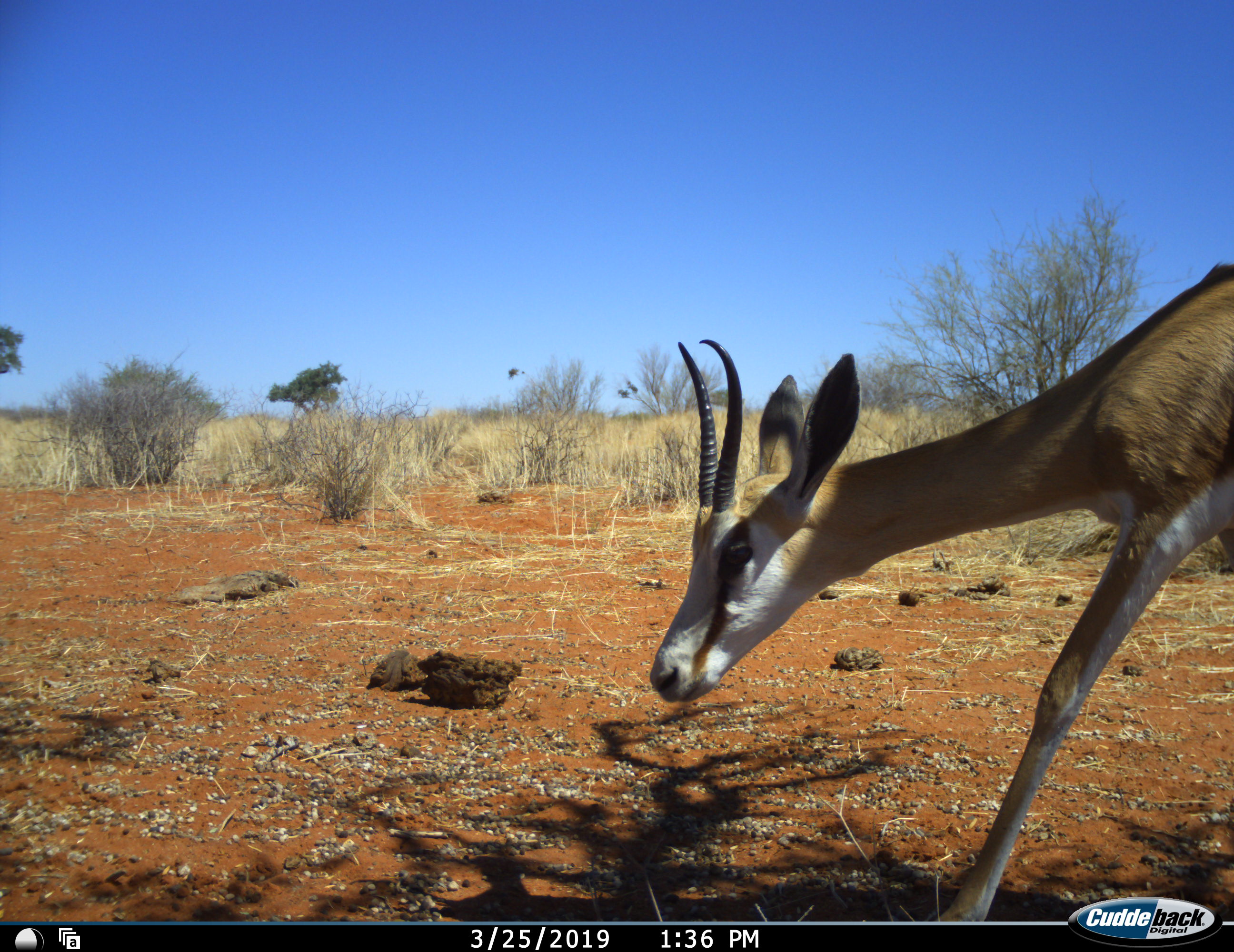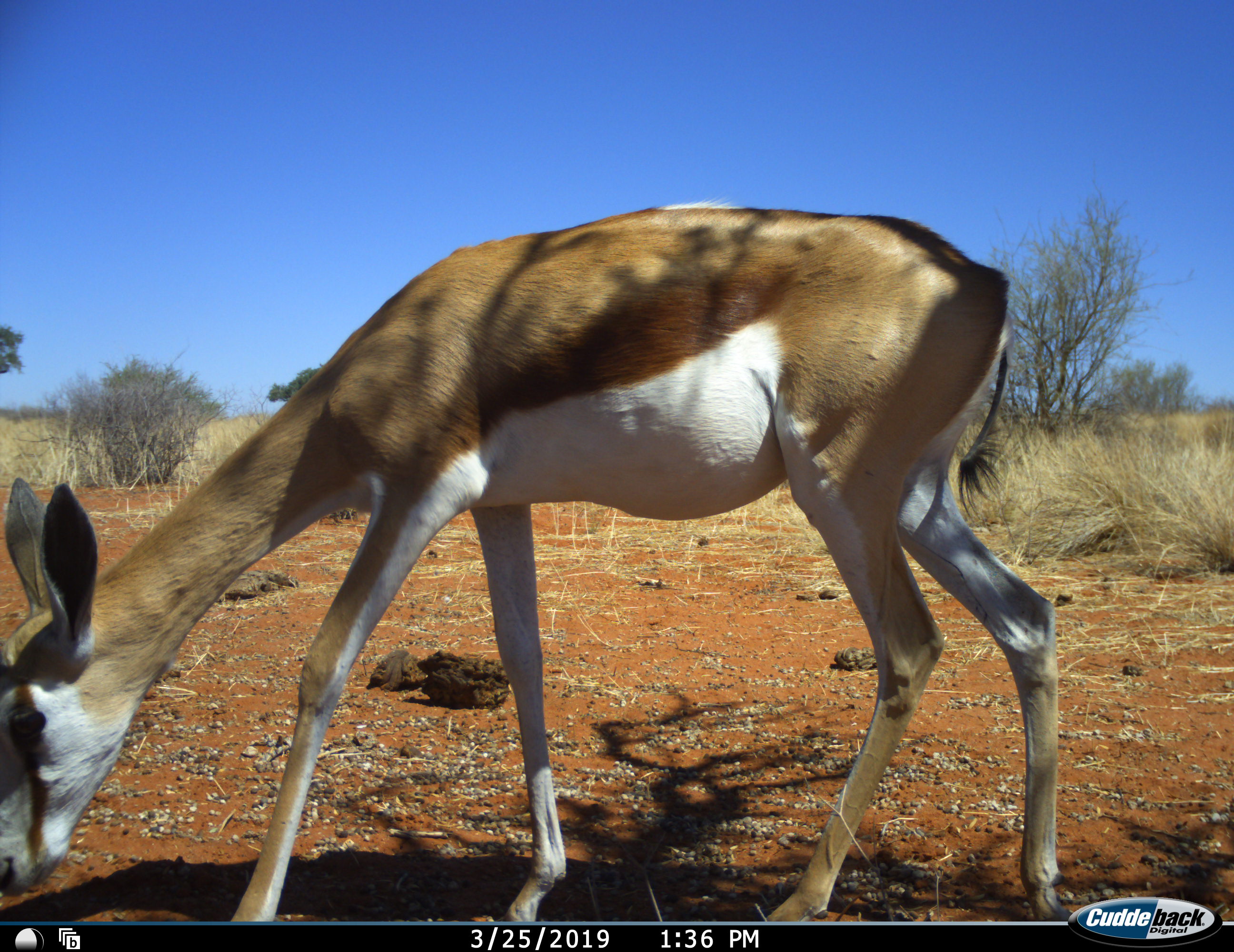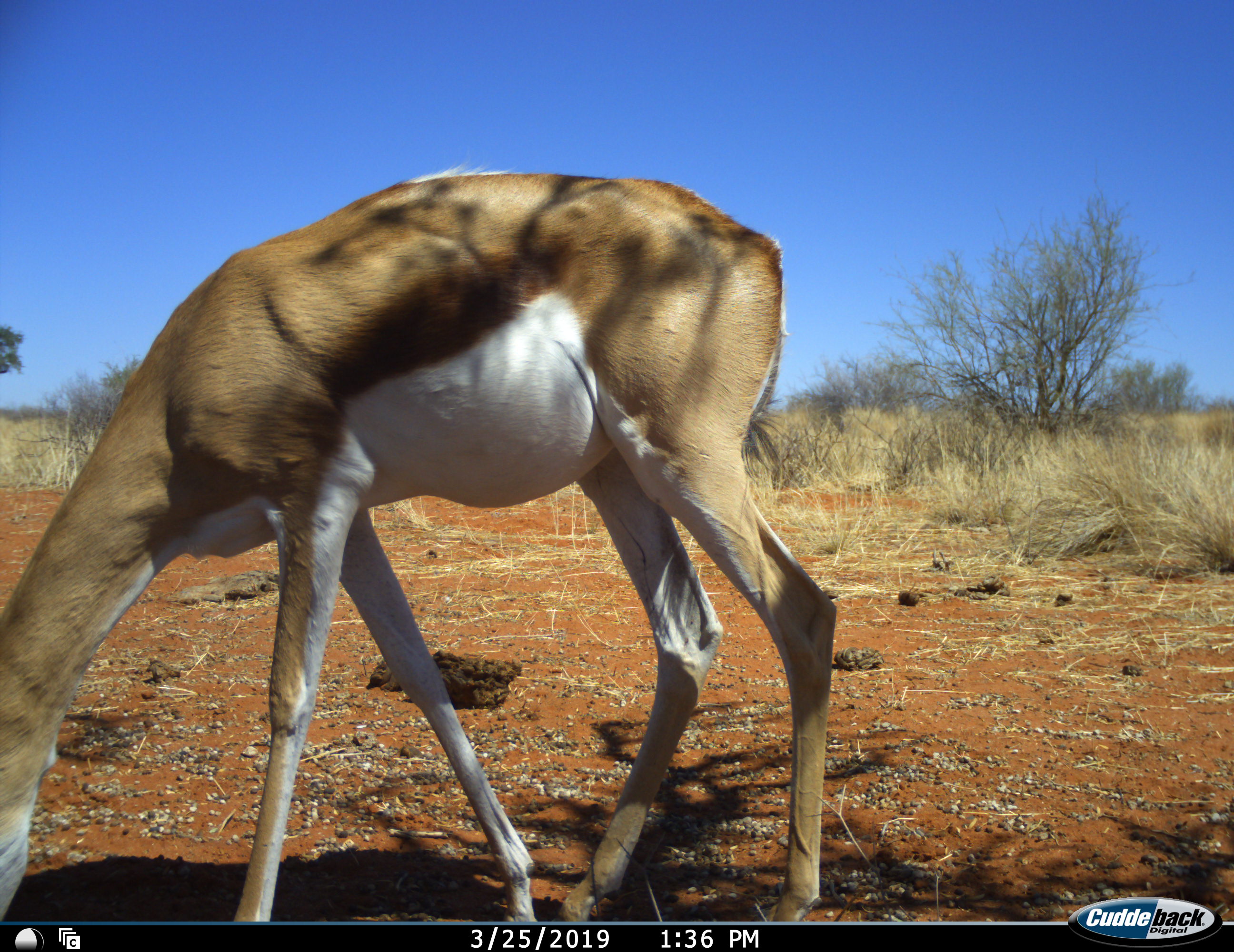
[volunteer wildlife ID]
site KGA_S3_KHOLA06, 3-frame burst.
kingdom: Animalia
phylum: Chordata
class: Mammalia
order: Artiodactyla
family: Bovidae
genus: Antidorcas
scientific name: Antidorcas marsupialis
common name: springbok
Springbok (Antidorcas marsupialis), count 1. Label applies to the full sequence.